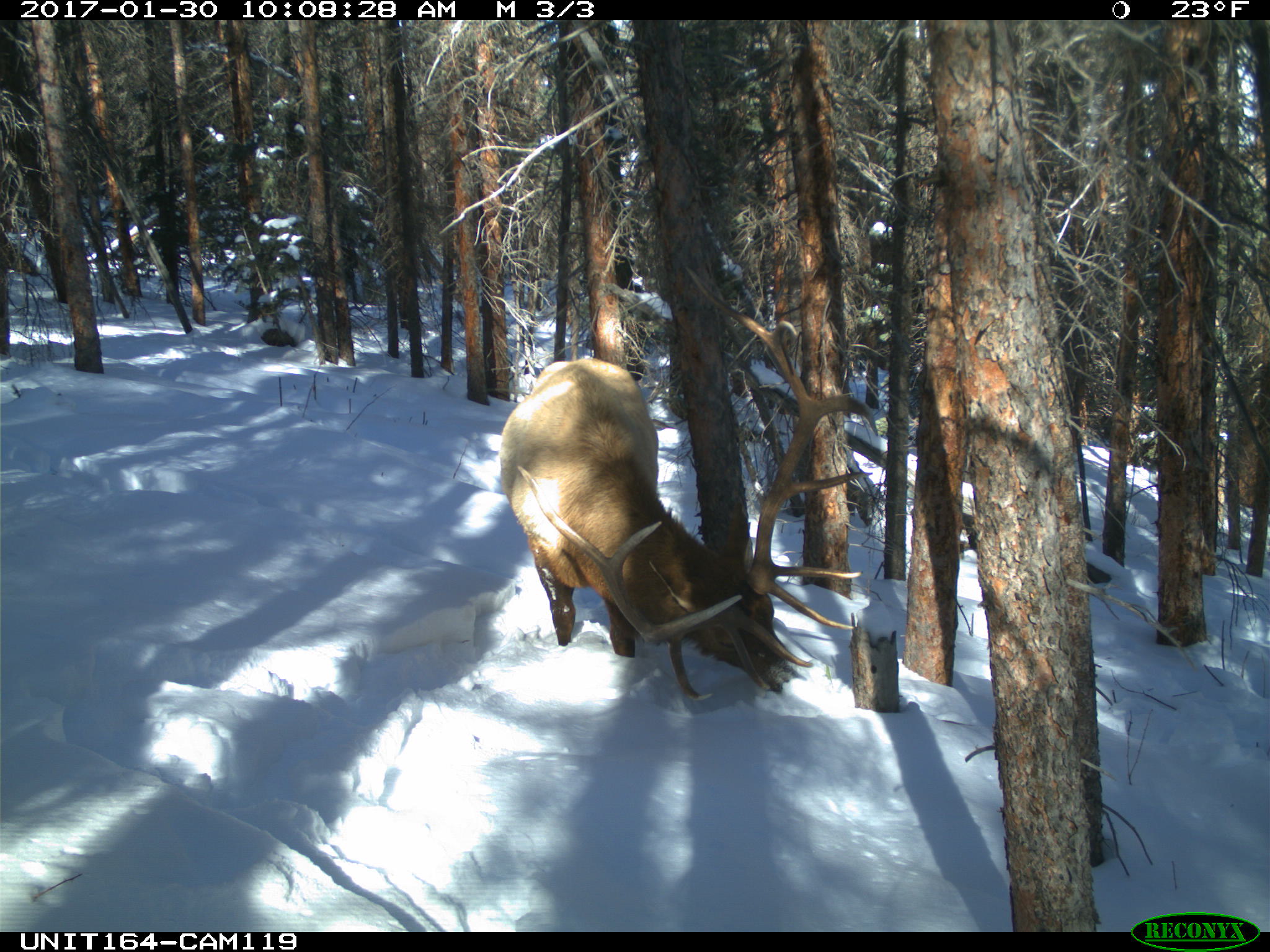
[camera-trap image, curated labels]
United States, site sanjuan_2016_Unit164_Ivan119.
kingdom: Animalia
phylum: Chordata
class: Mammalia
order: Artiodactyla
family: Cervidae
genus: Cervus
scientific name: Cervus elaphus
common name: red deer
Cervus elaphus (red deer).